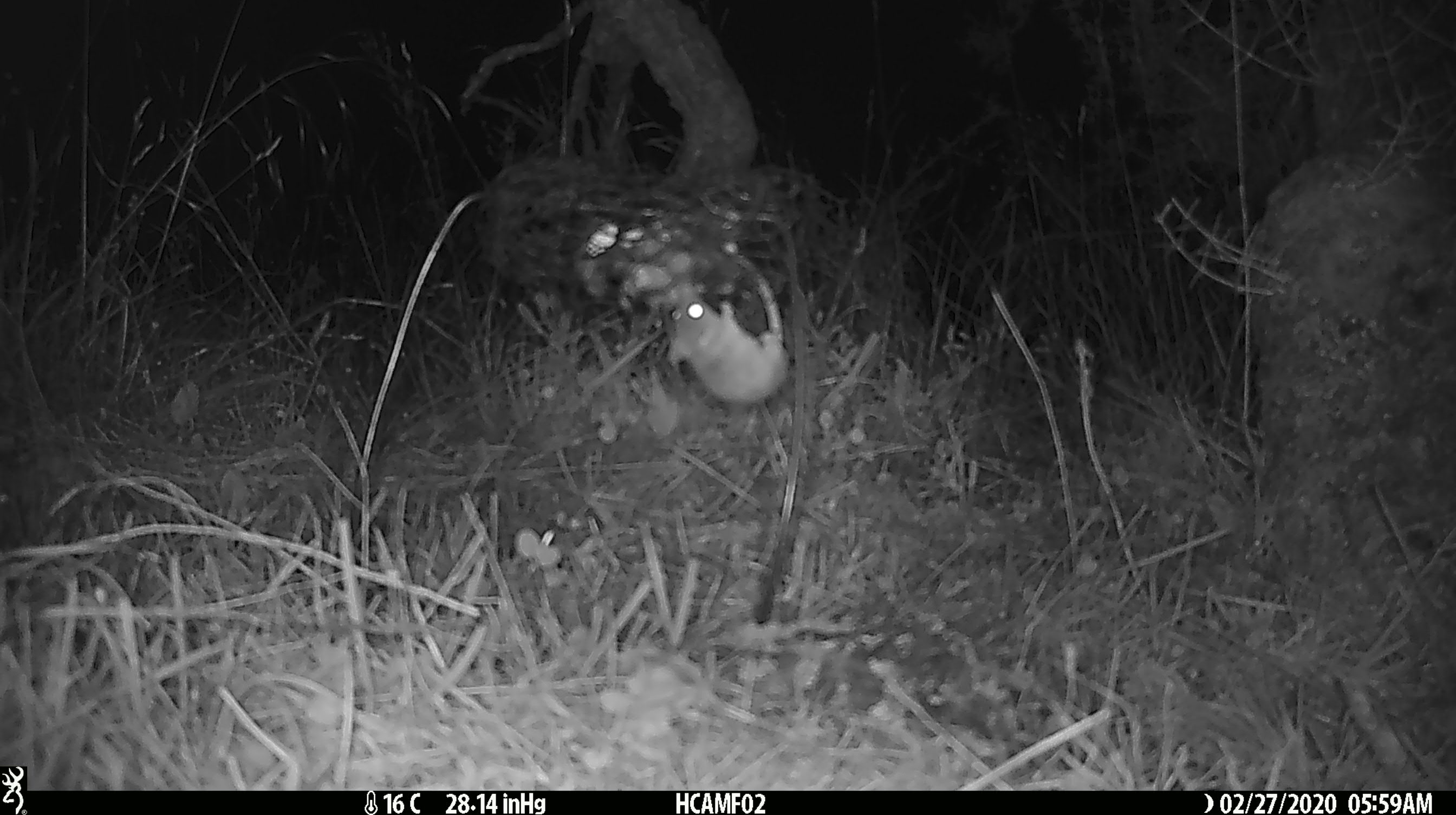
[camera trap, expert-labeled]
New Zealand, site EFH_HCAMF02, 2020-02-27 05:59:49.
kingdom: Animalia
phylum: Chordata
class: Mammalia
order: Rodentia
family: Muridae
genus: Mus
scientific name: Mus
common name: mouse